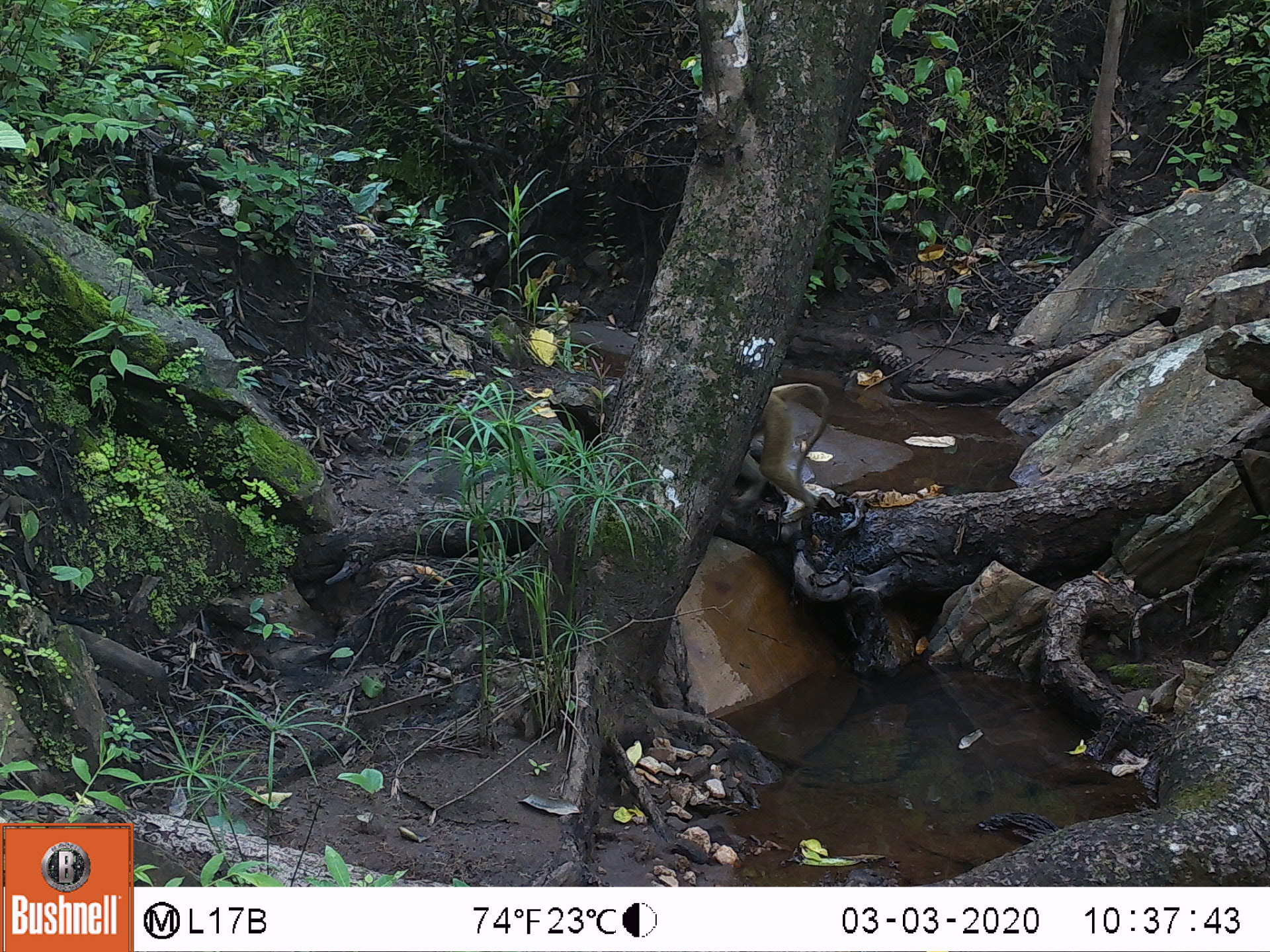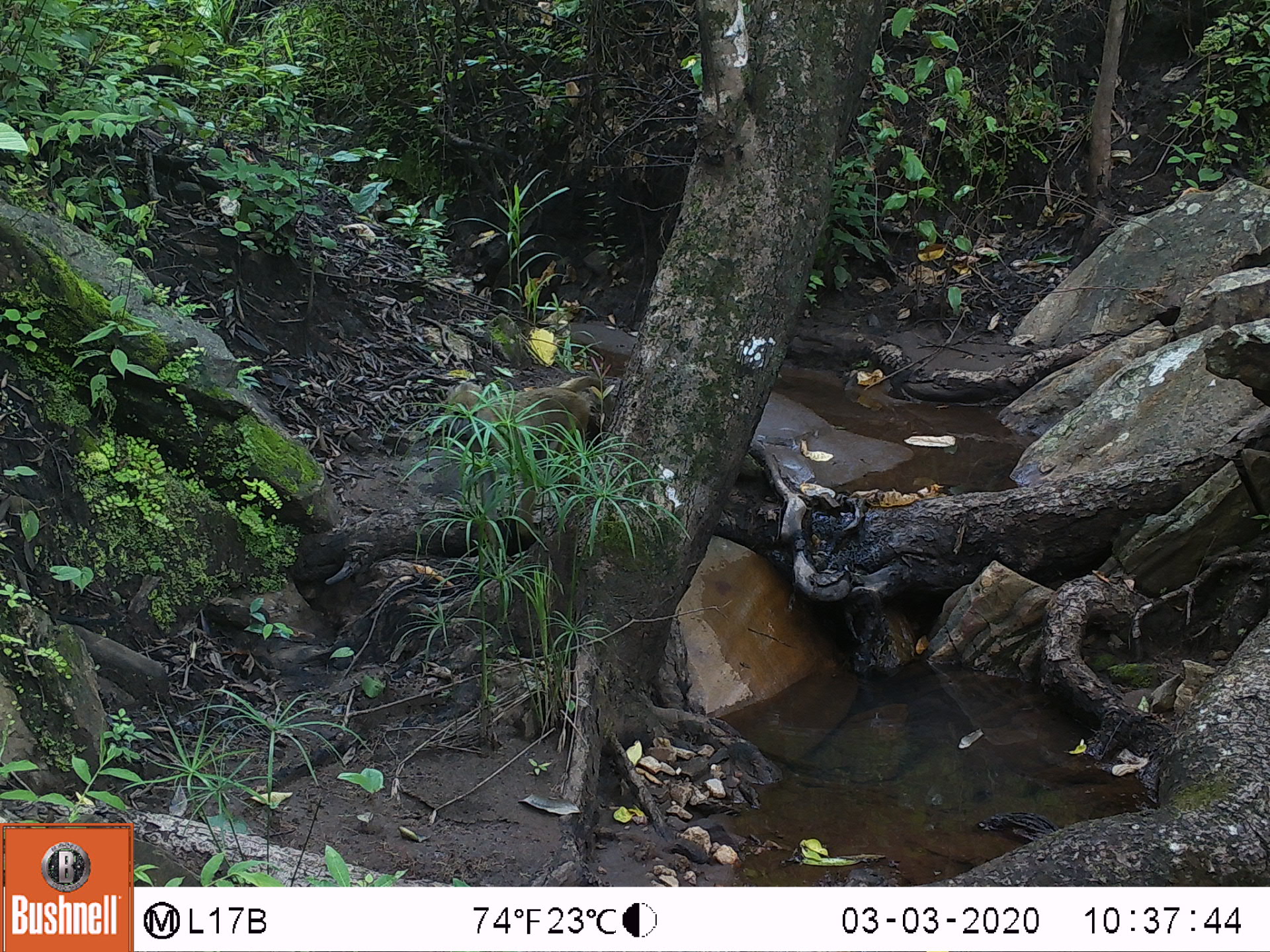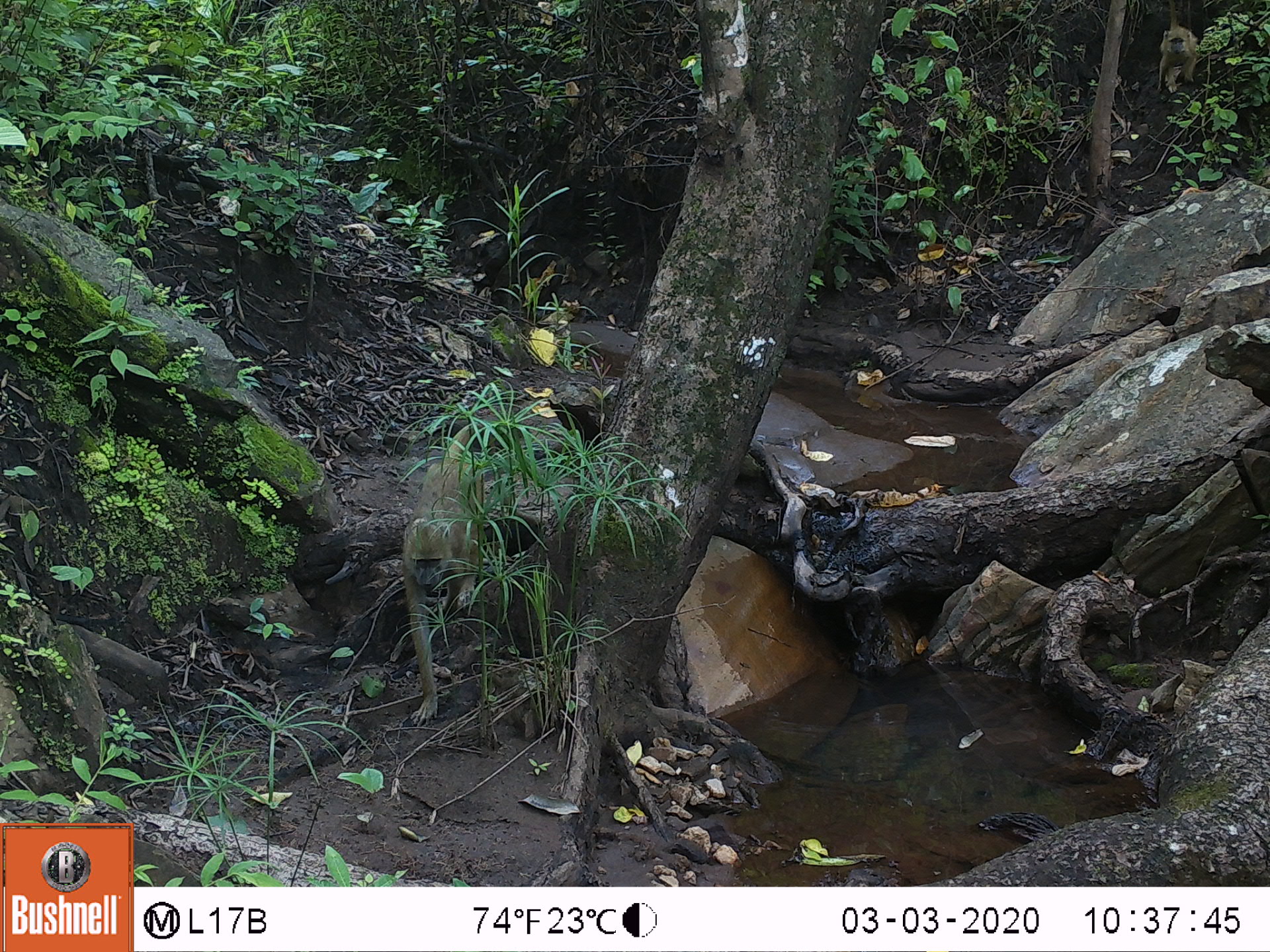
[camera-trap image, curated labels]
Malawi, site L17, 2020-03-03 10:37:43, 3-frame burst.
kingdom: Animalia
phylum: Chordata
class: Mammalia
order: Primates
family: Cercopithecidae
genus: Papio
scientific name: Papio cynocephalus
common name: yellow baboon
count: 1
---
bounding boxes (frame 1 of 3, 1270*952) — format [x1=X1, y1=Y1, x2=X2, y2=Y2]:
yellow baboon: [x1=730, y1=370, x2=841, y2=518]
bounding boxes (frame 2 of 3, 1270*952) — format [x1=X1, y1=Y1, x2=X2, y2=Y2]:
yellow baboon: [x1=433, y1=379, x2=614, y2=476]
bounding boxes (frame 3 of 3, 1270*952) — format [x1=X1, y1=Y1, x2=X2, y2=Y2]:
yellow baboon: [x1=383, y1=409, x2=507, y2=718]; [x1=1155, y1=24, x2=1202, y2=98]